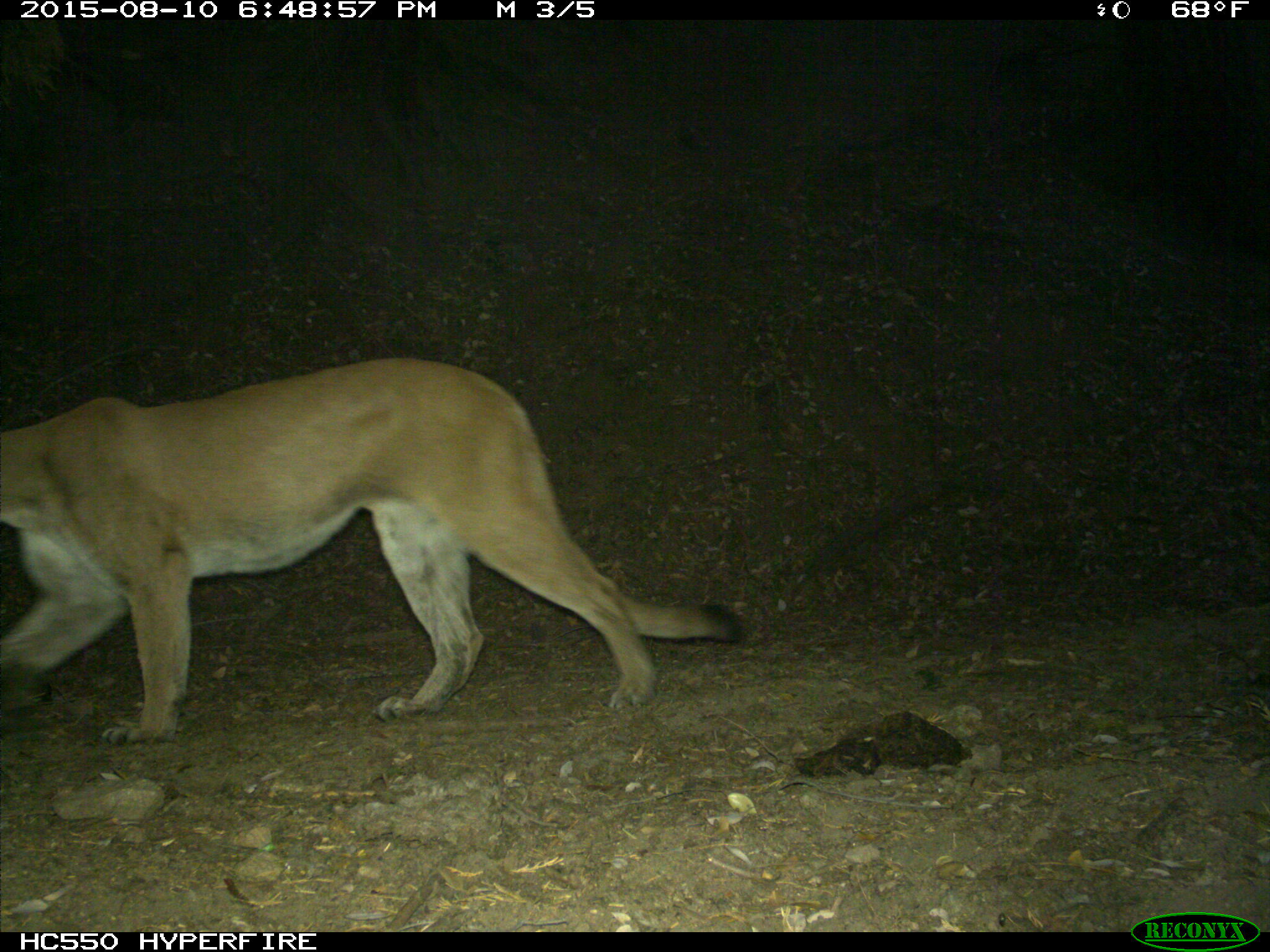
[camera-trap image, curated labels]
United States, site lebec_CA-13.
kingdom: Animalia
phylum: Chordata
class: Mammalia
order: Carnivora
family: Felidae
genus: Puma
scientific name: Puma concolor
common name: mountain lion